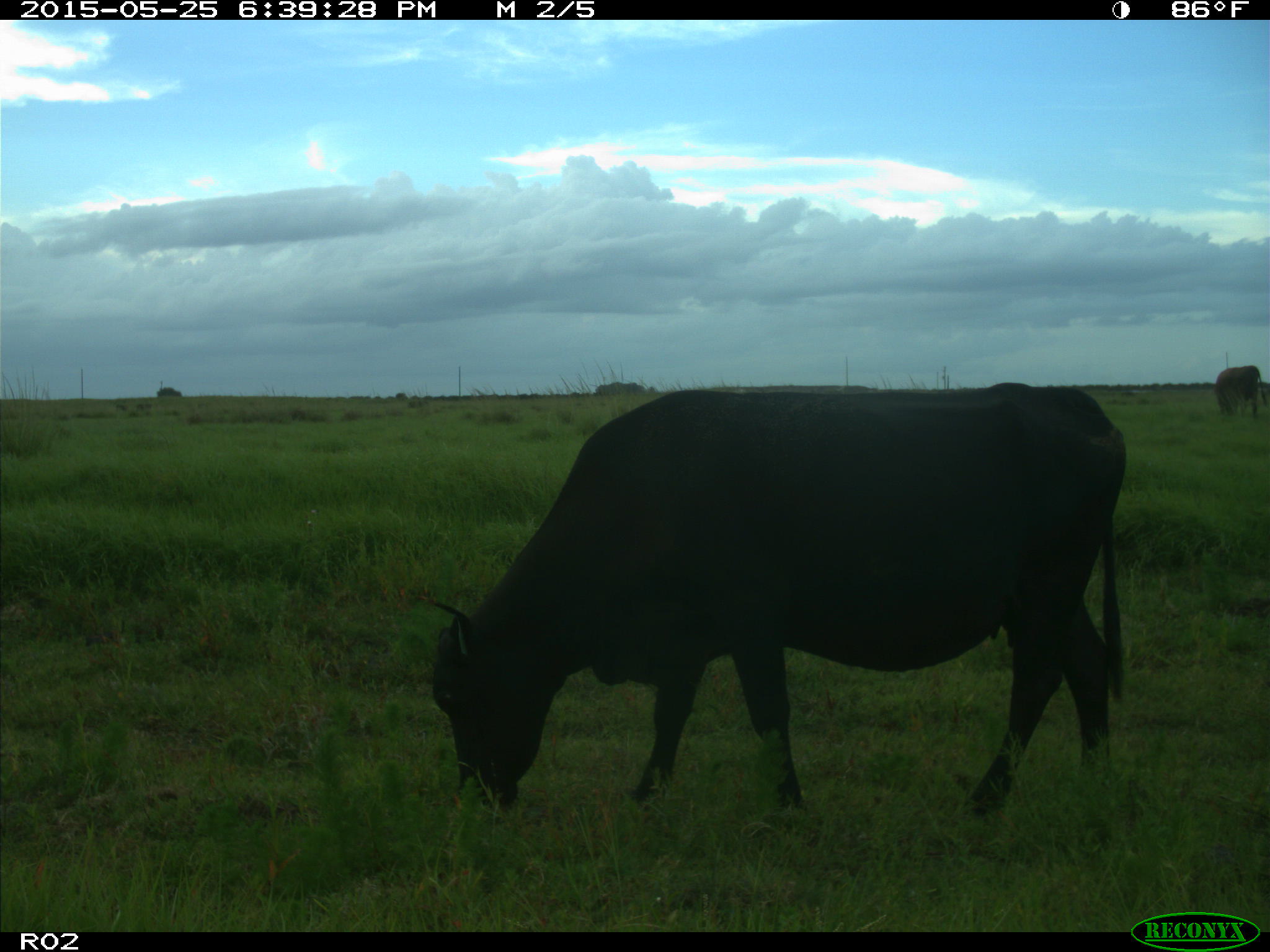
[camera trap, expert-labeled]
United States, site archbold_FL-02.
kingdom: Animalia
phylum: Chordata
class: Mammalia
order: Artiodactyla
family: Bovidae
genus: Bos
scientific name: Bos taurus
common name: domestic cow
Bos taurus (domestic cow).